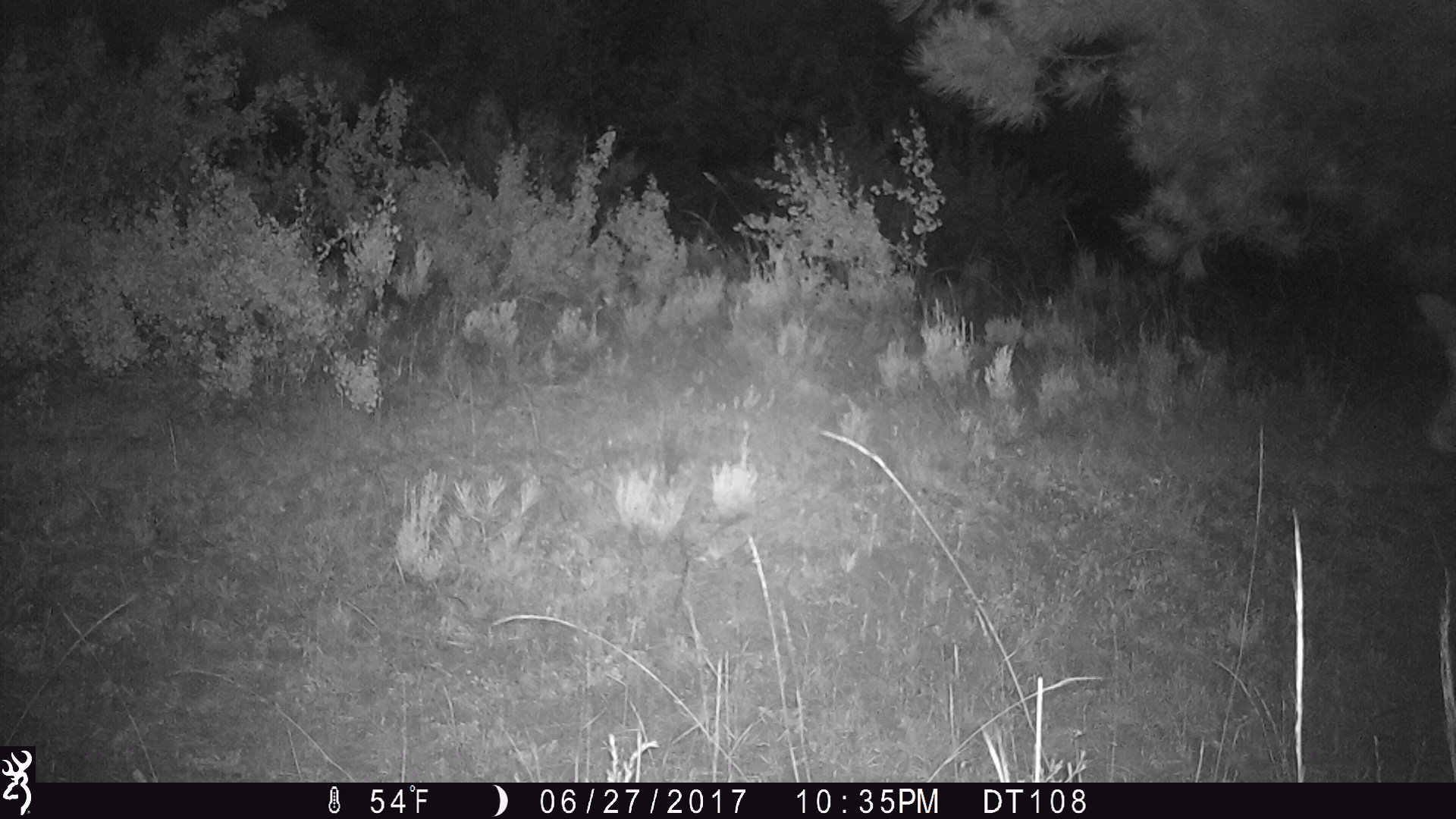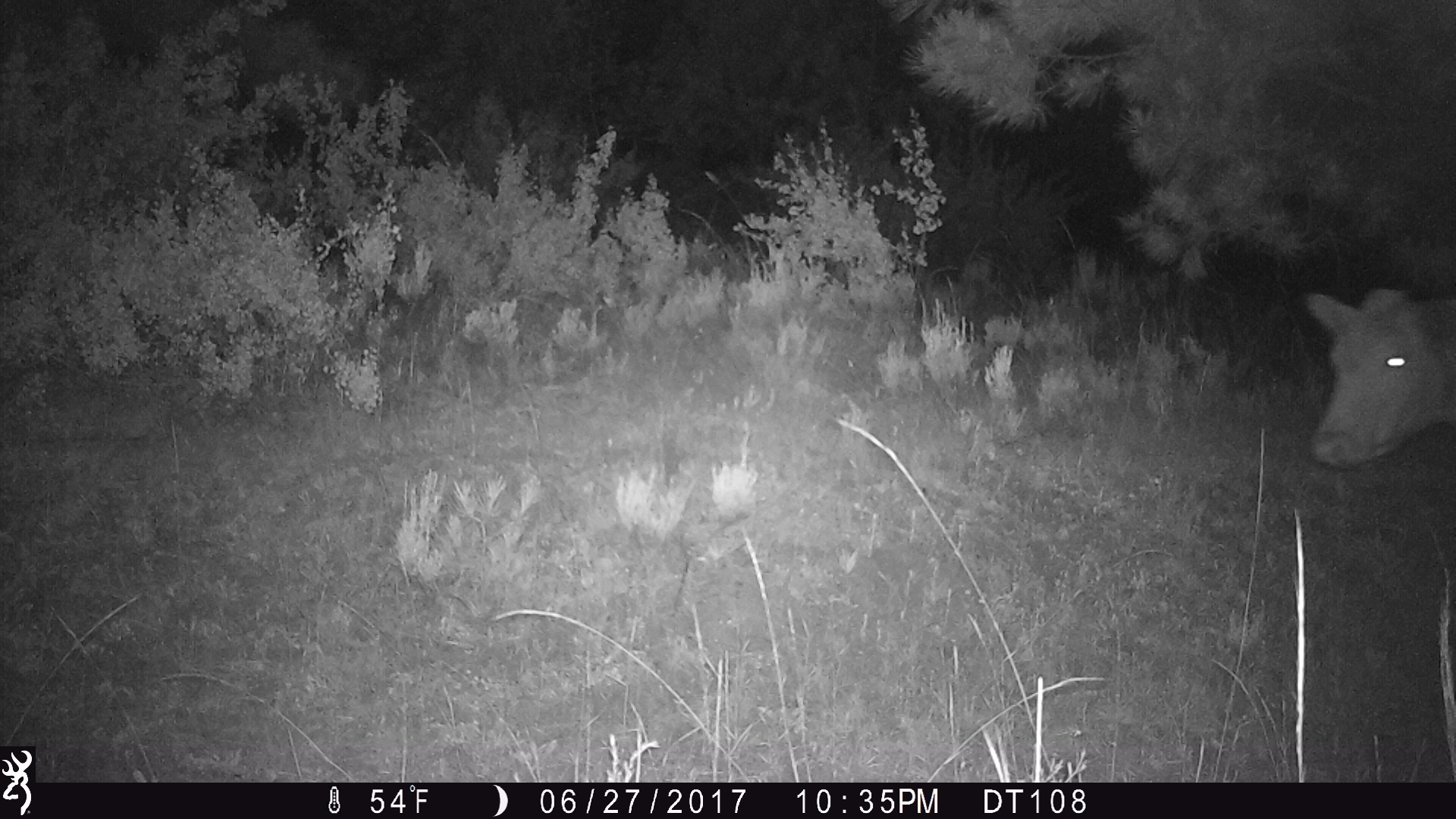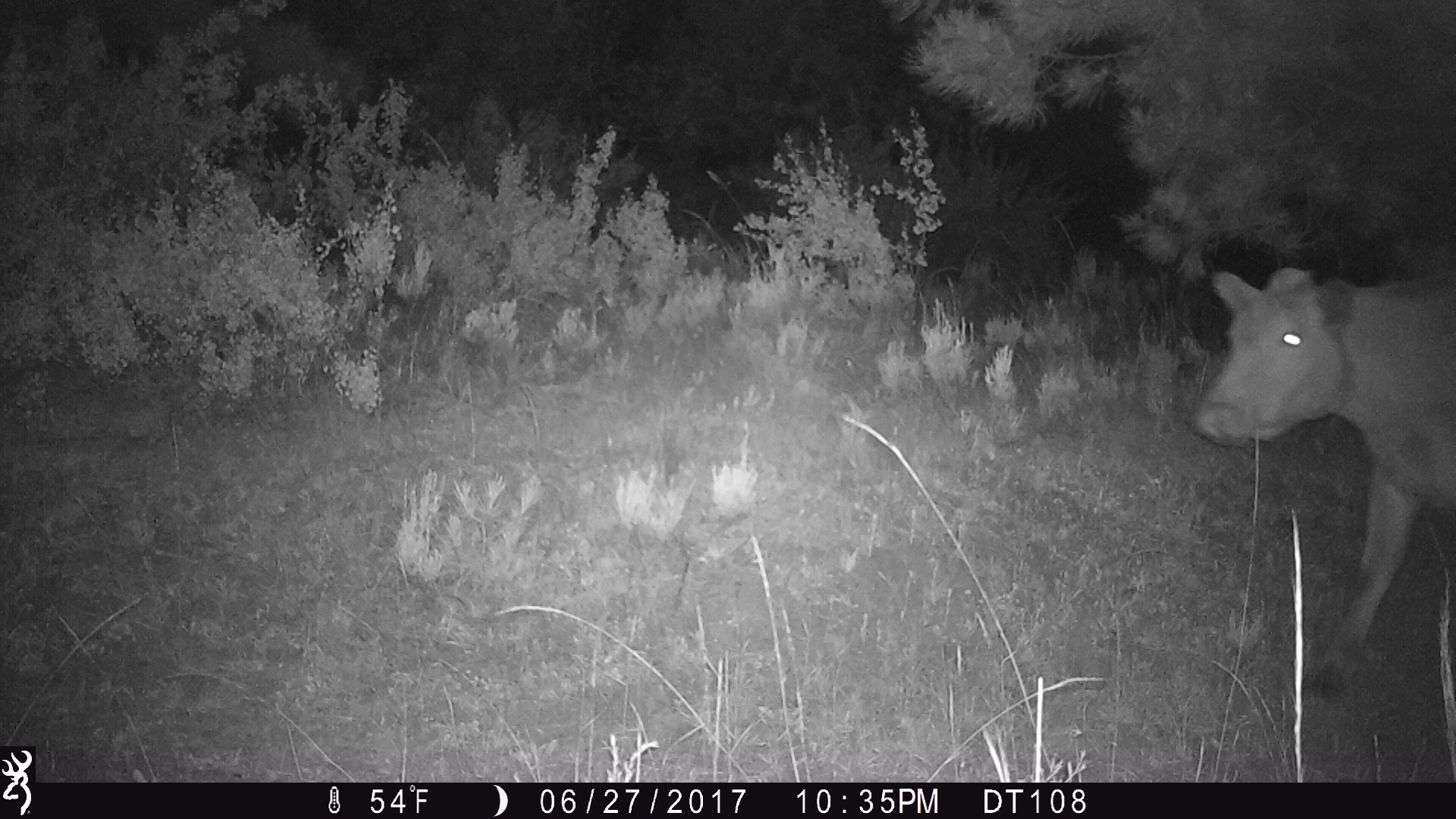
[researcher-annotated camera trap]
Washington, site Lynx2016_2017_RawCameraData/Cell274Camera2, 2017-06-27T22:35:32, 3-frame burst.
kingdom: Animalia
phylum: Chordata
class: Mammalia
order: Artiodactyla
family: Bovidae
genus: Bos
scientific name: Bos taurus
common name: domestic cattle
Domestic cattle (Bos taurus). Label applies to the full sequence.